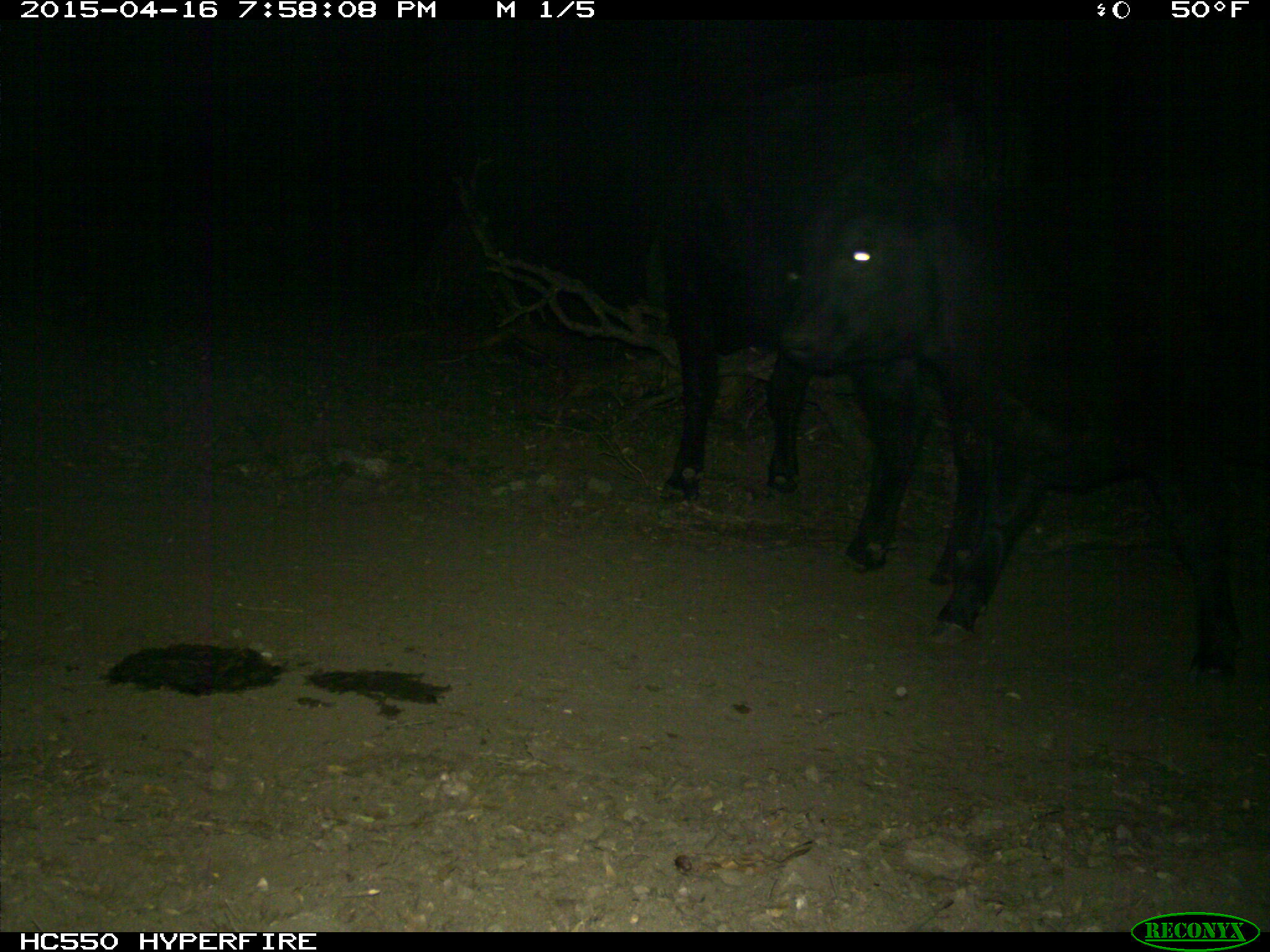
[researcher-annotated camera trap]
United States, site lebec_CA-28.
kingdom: Animalia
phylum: Chordata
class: Mammalia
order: Artiodactyla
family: Bovidae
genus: Bos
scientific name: Bos taurus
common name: domestic cow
Bos taurus (domestic cow).